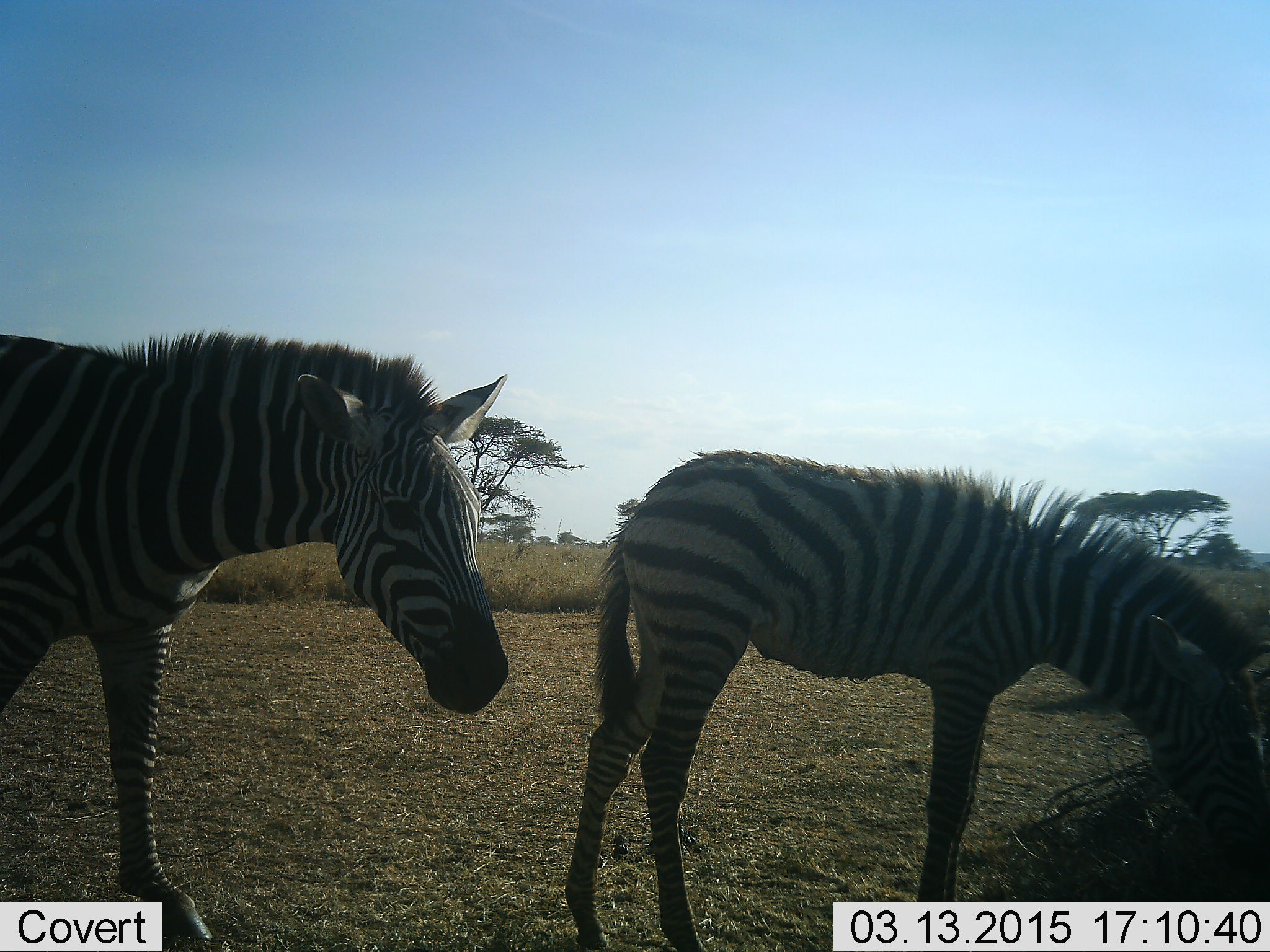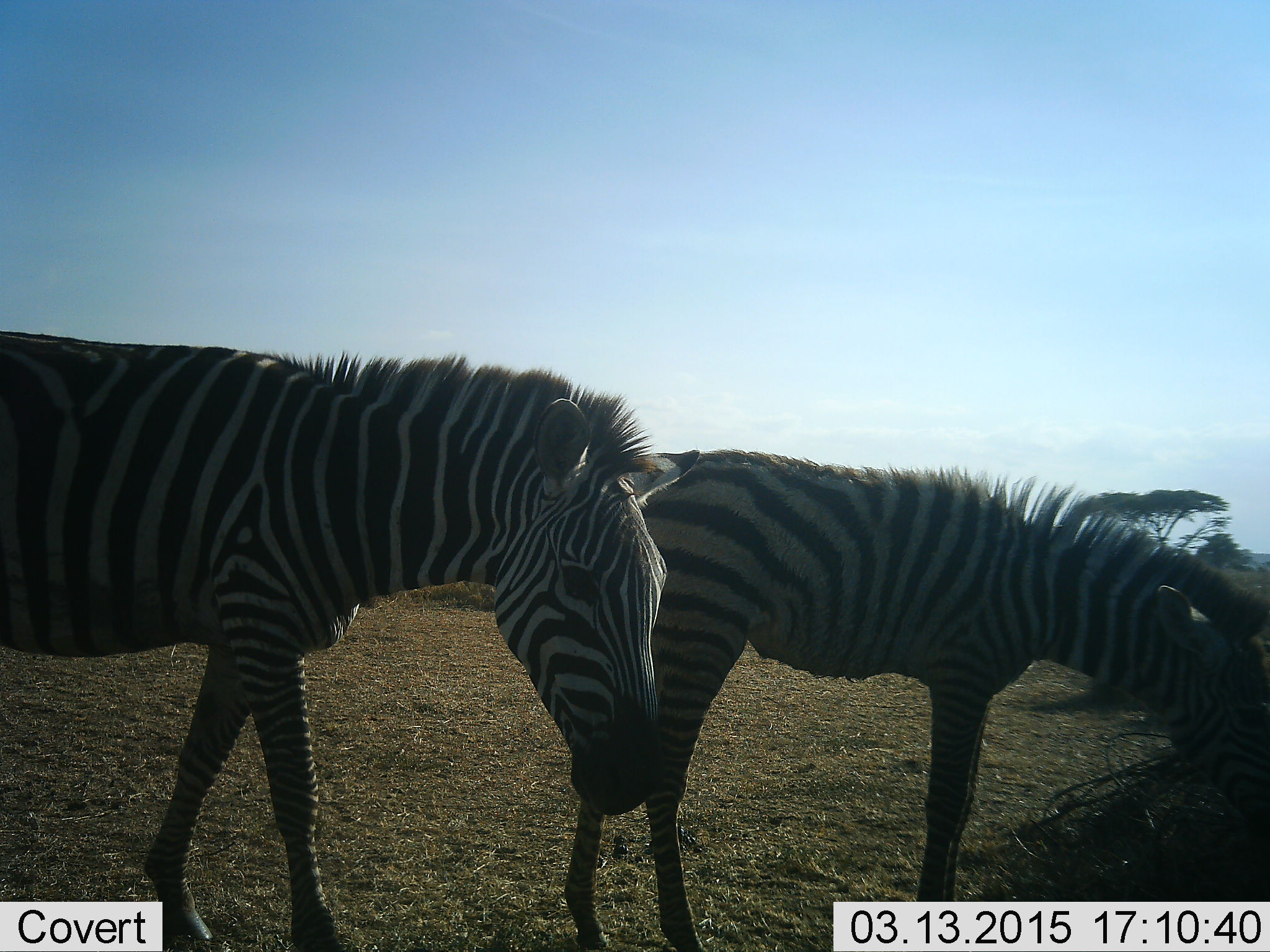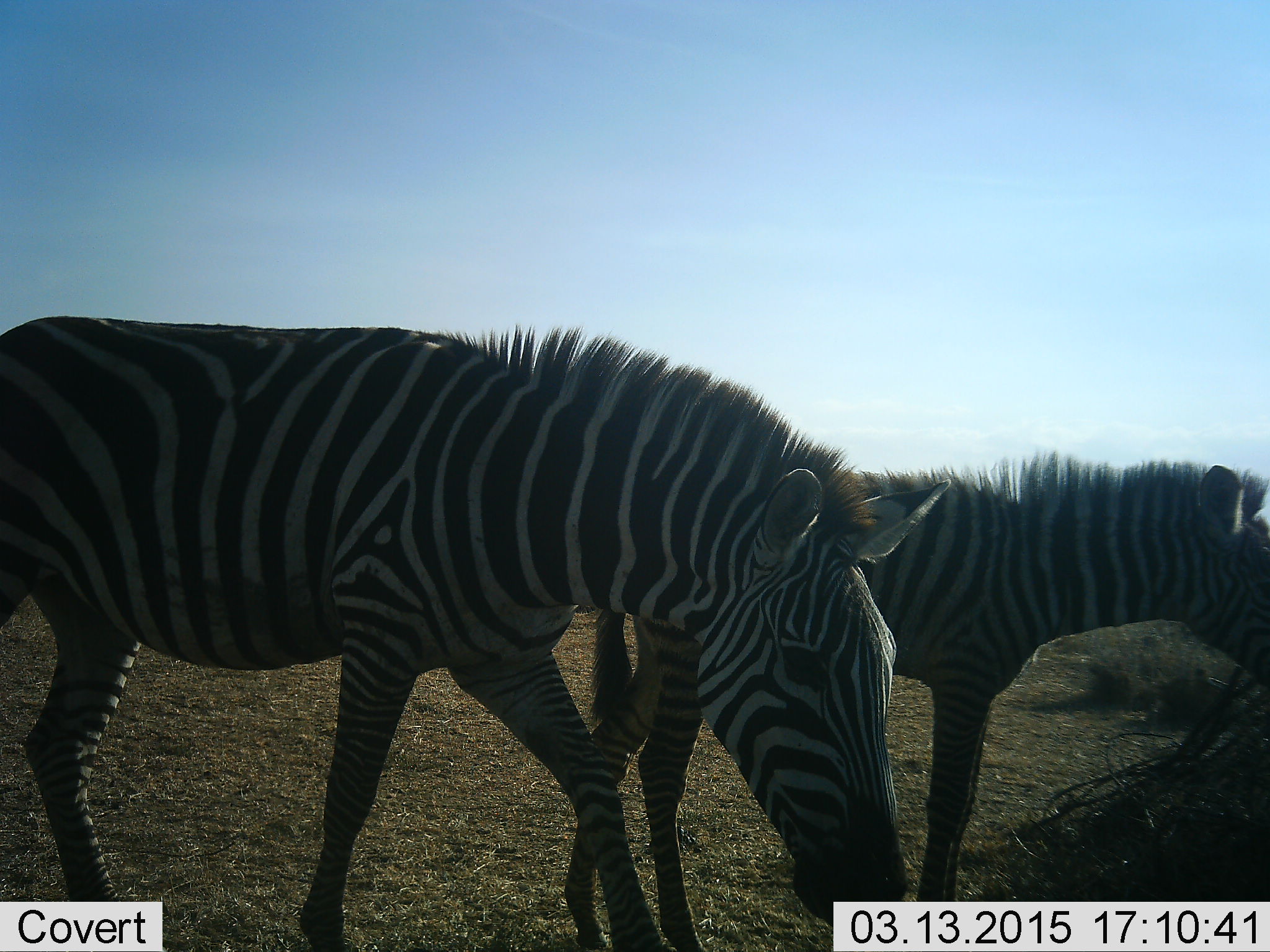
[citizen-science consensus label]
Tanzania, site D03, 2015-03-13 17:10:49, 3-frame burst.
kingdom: Animalia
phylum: Chordata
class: Mammalia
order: Perissodactyla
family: Equidae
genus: Equus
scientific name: Equus quagga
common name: plains zebra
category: zebra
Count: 2.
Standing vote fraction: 20%.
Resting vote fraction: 0%.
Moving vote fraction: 80%.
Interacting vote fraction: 0%.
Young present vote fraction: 0%.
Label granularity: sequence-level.